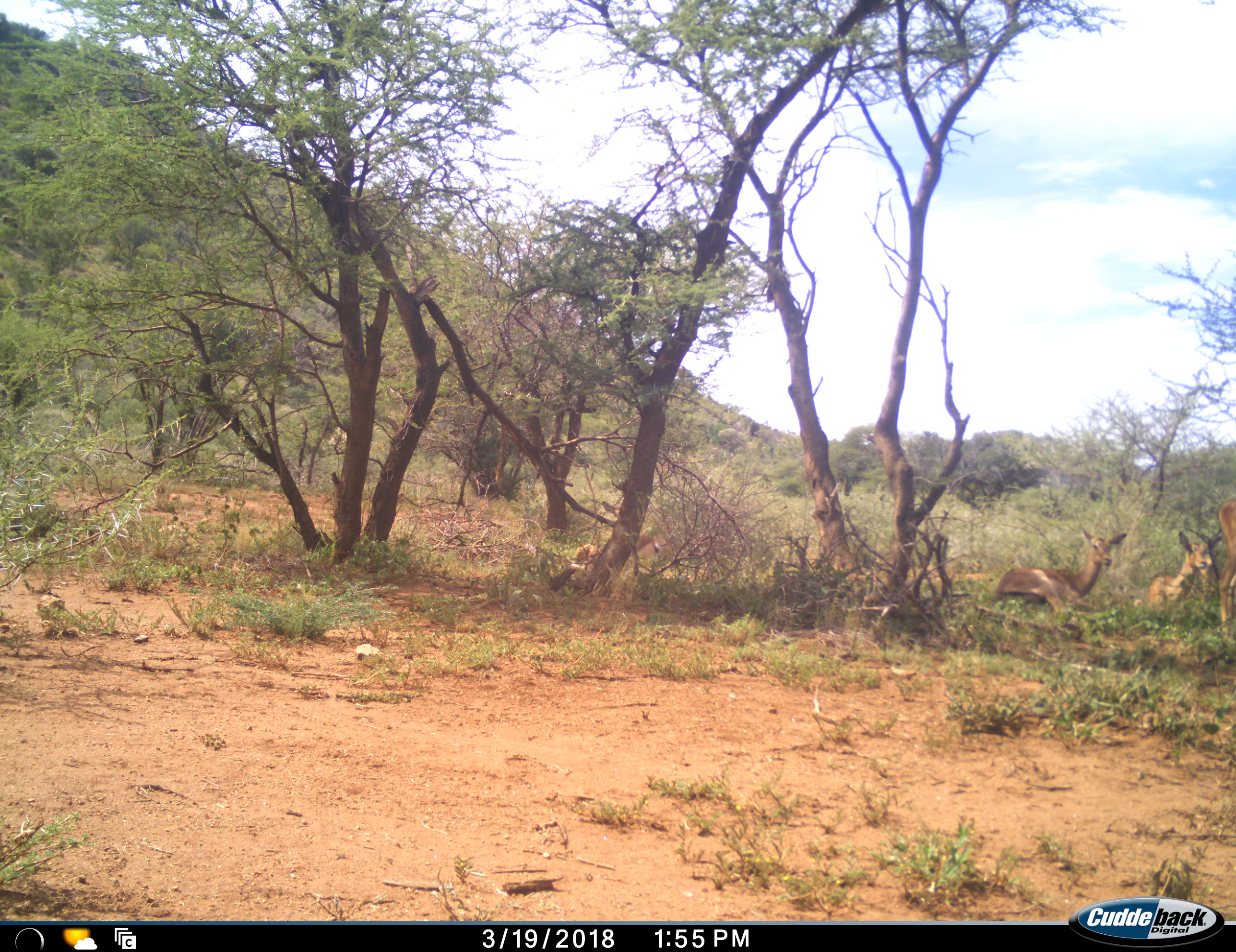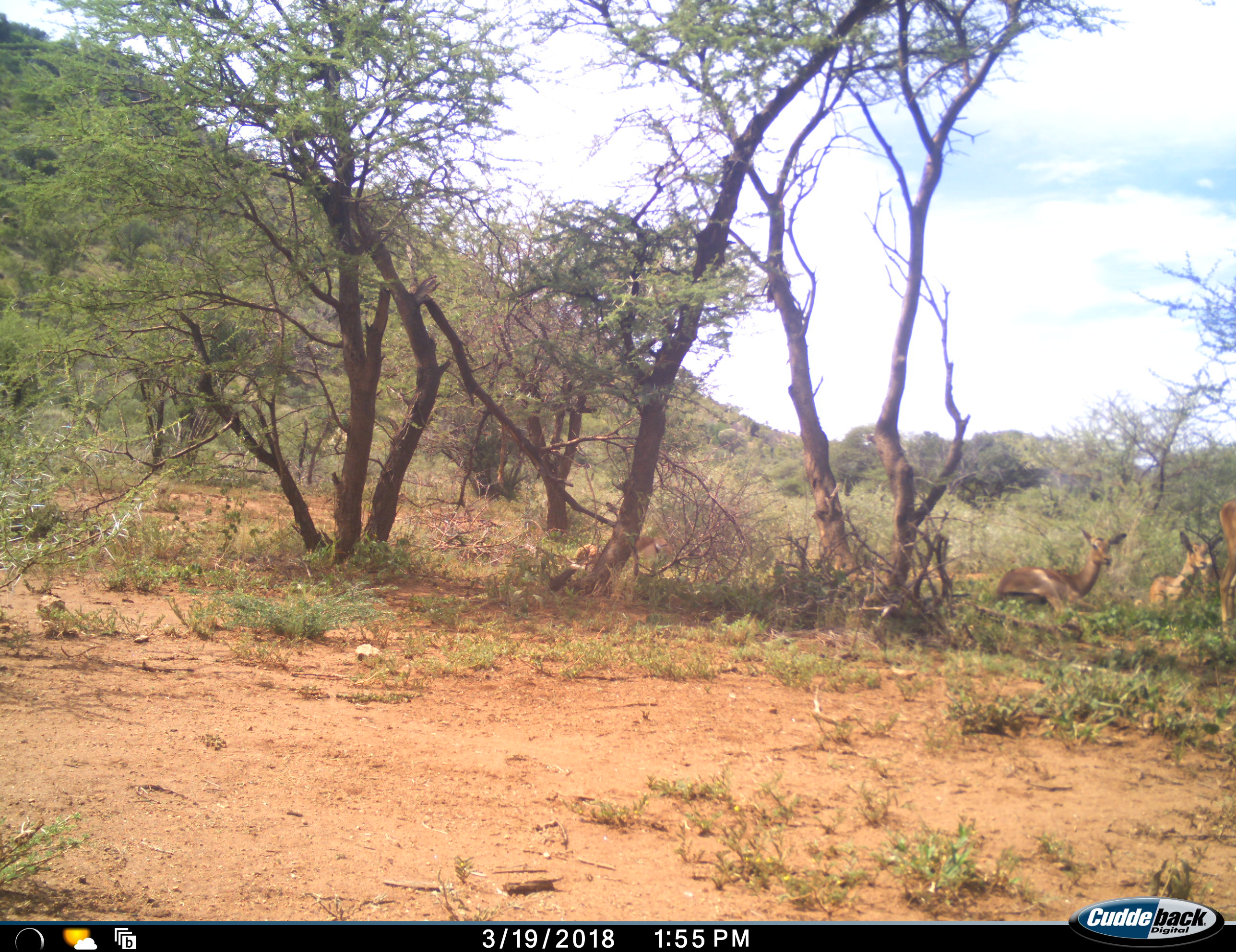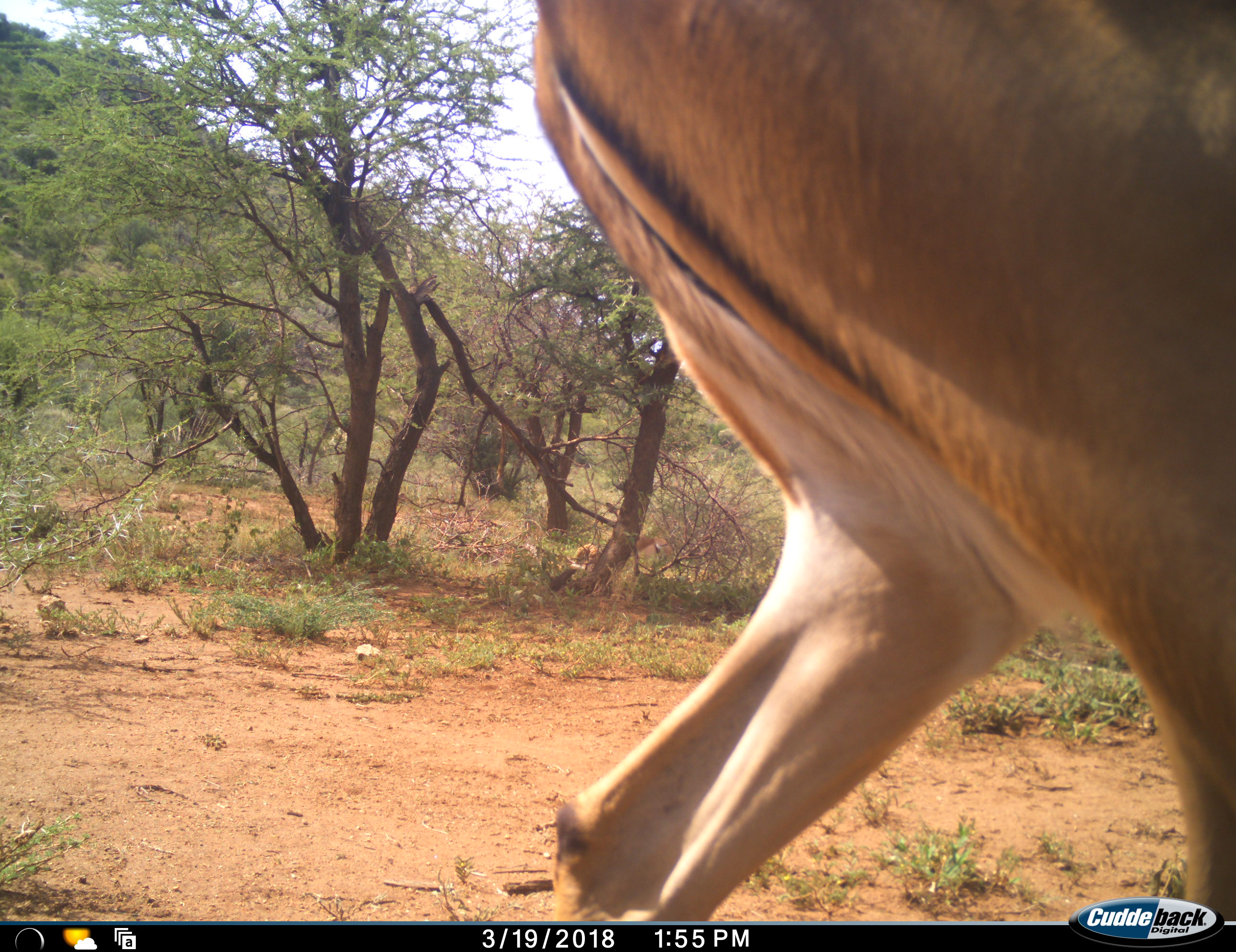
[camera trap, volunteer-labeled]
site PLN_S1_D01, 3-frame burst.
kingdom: Animalia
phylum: Chordata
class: Mammalia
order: Artiodactyla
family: Bovidae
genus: Aepyceros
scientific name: Aepyceros melampus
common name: impala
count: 4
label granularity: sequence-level